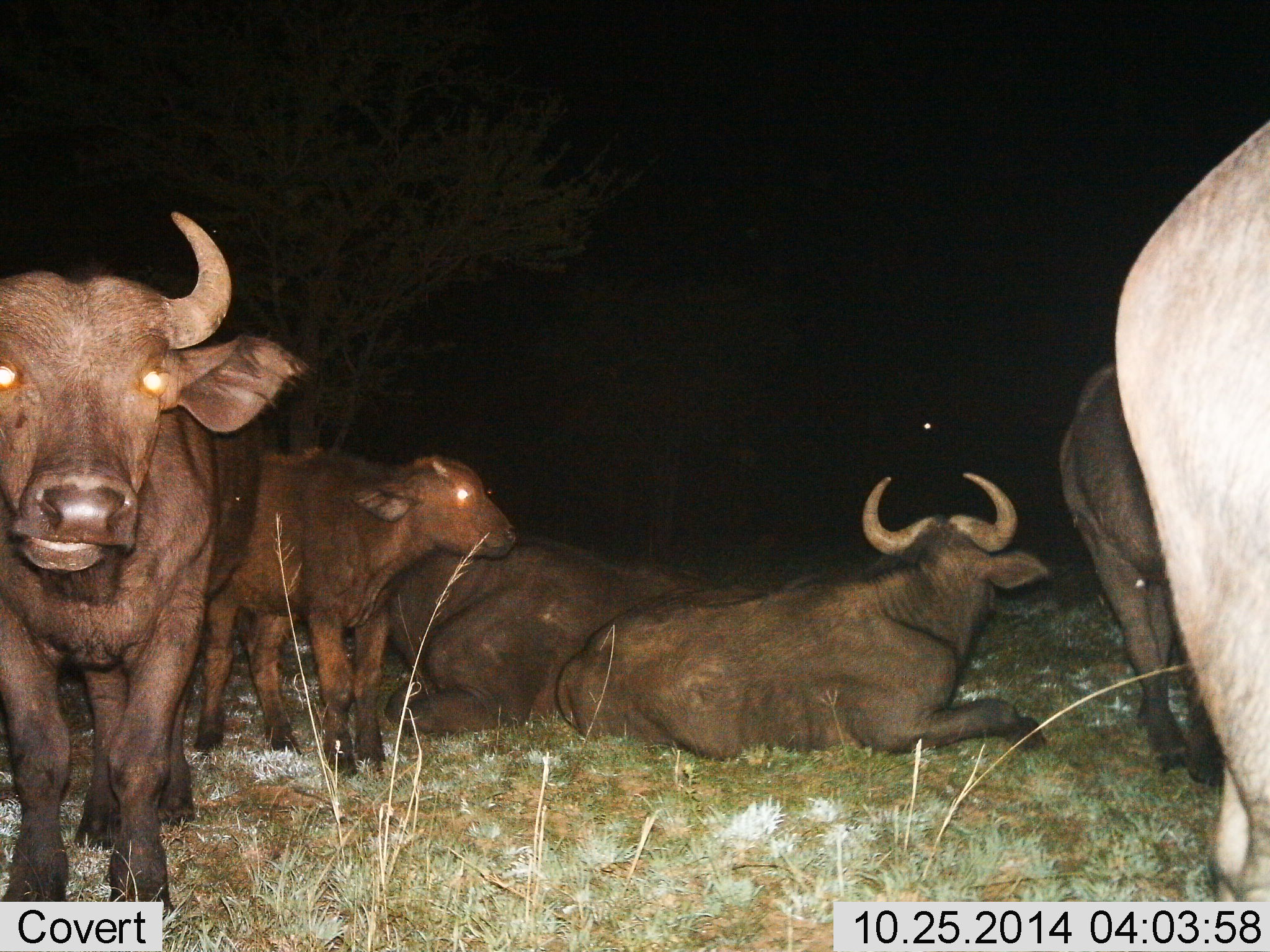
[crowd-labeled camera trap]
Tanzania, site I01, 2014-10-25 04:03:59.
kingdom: Animalia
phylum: Chordata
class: Mammalia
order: Artiodactyla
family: Bovidae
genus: Syncerus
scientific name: Syncerus caffer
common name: cape buffalo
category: buffalo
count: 6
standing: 82%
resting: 91%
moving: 0%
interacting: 0%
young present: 73%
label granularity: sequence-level